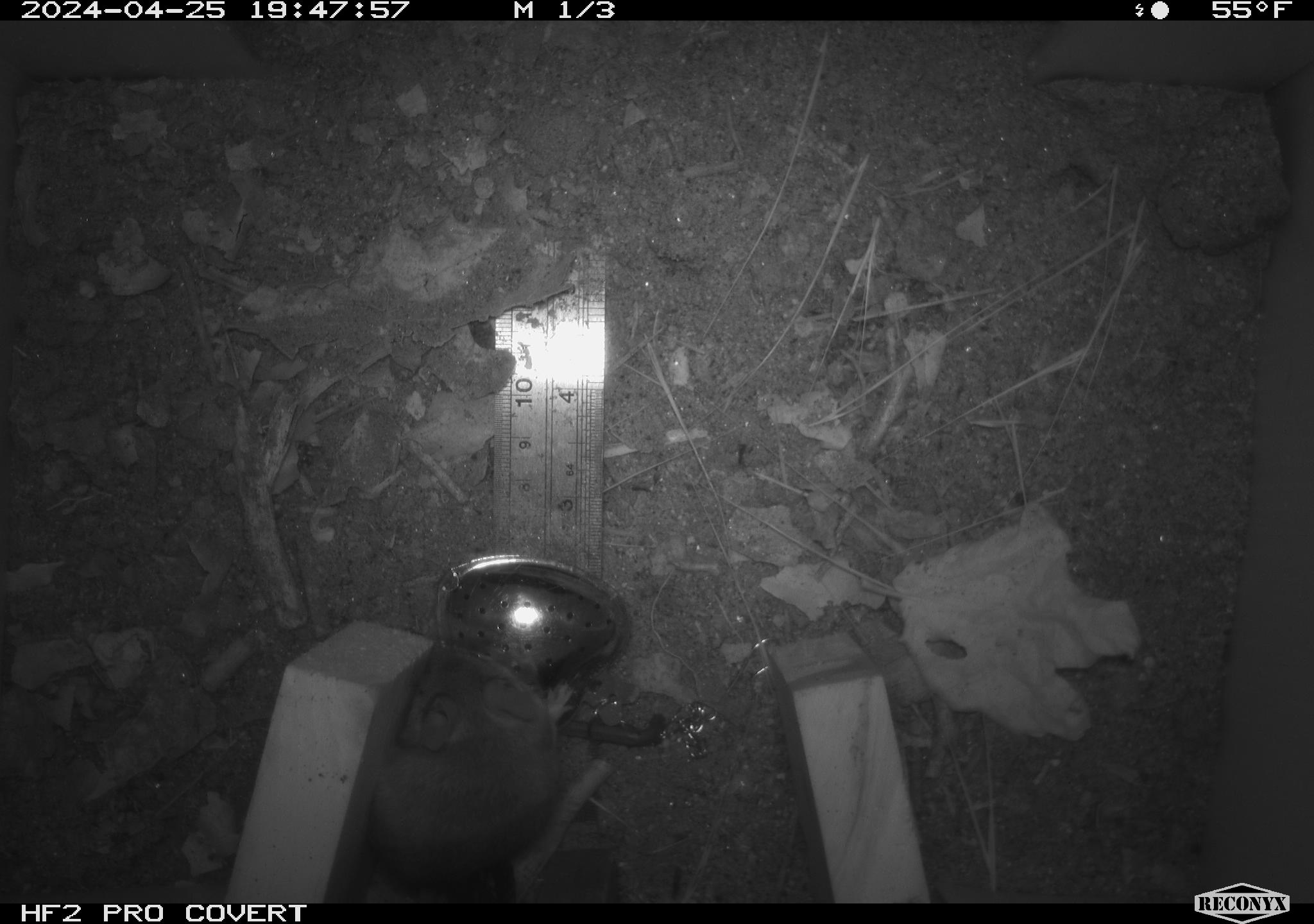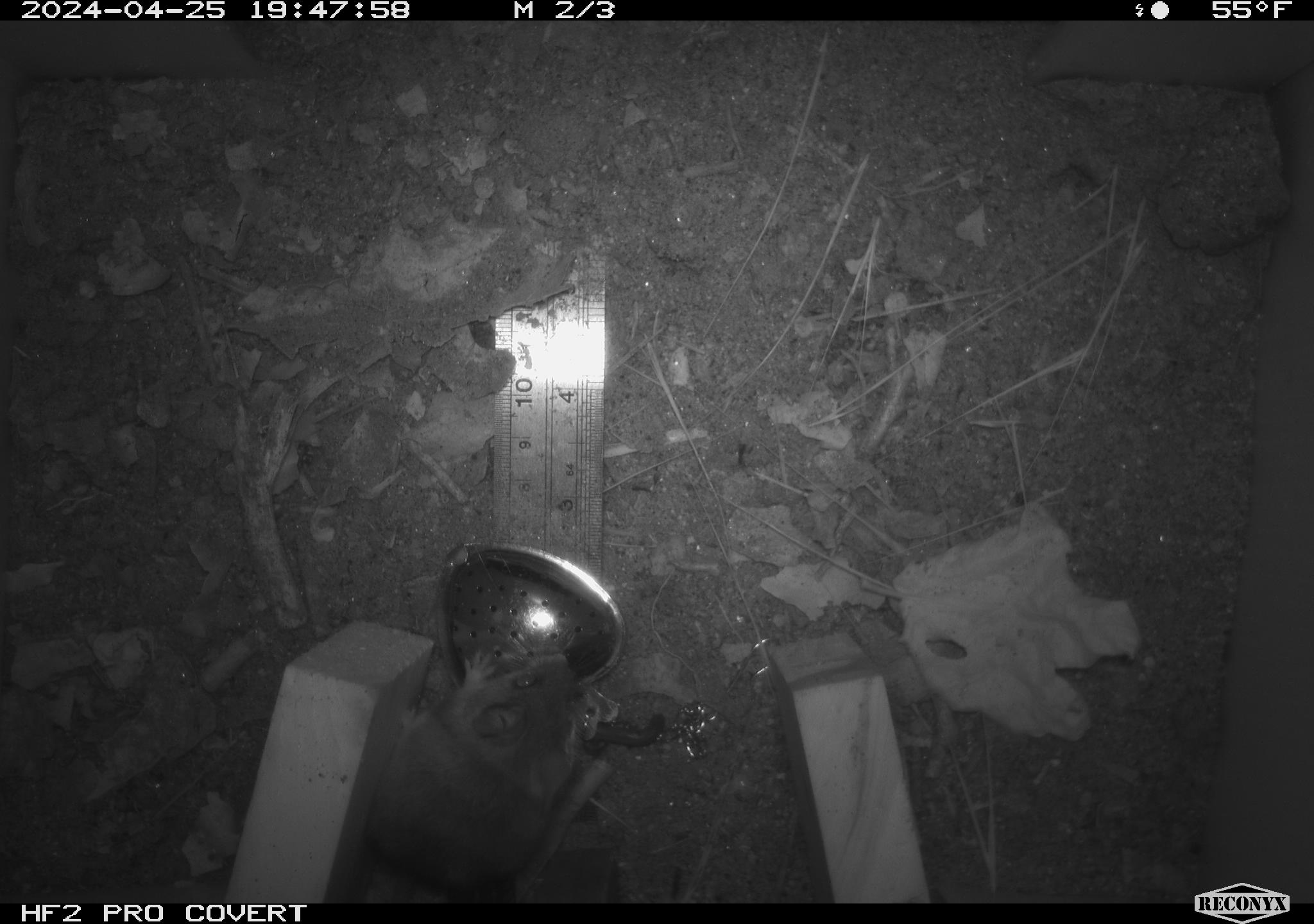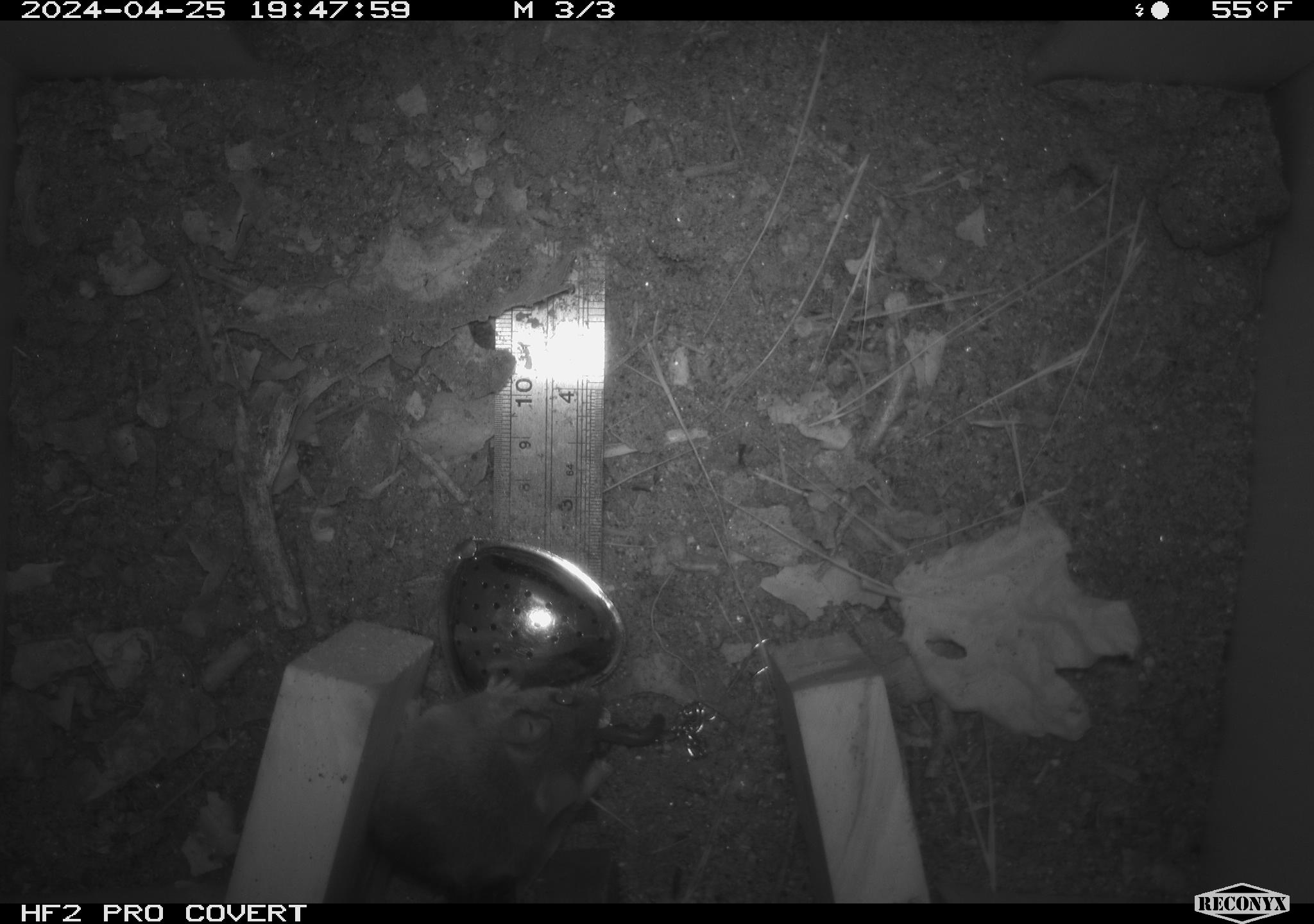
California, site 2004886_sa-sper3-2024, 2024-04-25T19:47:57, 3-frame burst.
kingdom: Animalia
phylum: Chordata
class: Mammalia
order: Rodentia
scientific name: Rodentia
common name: mouse species